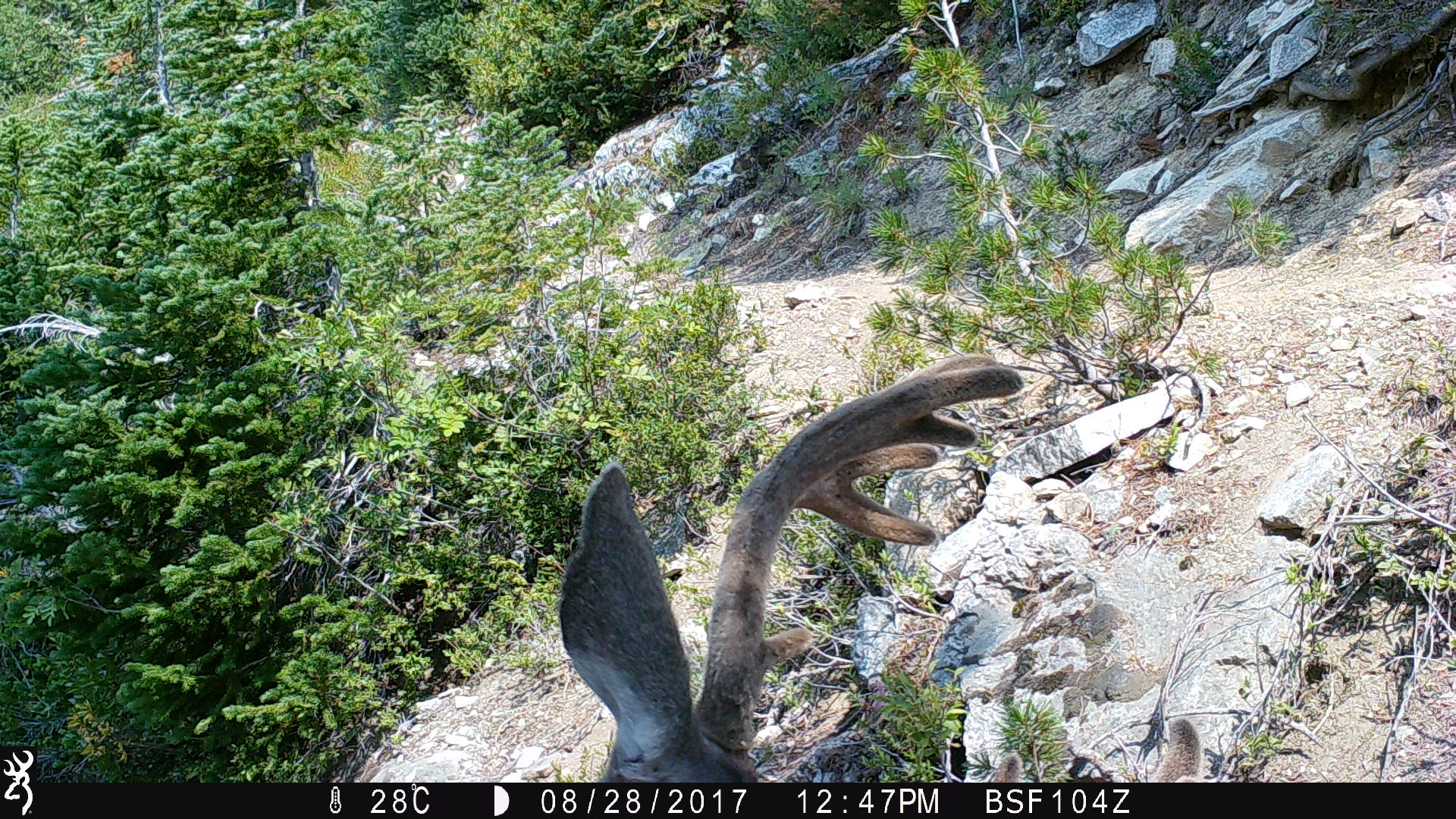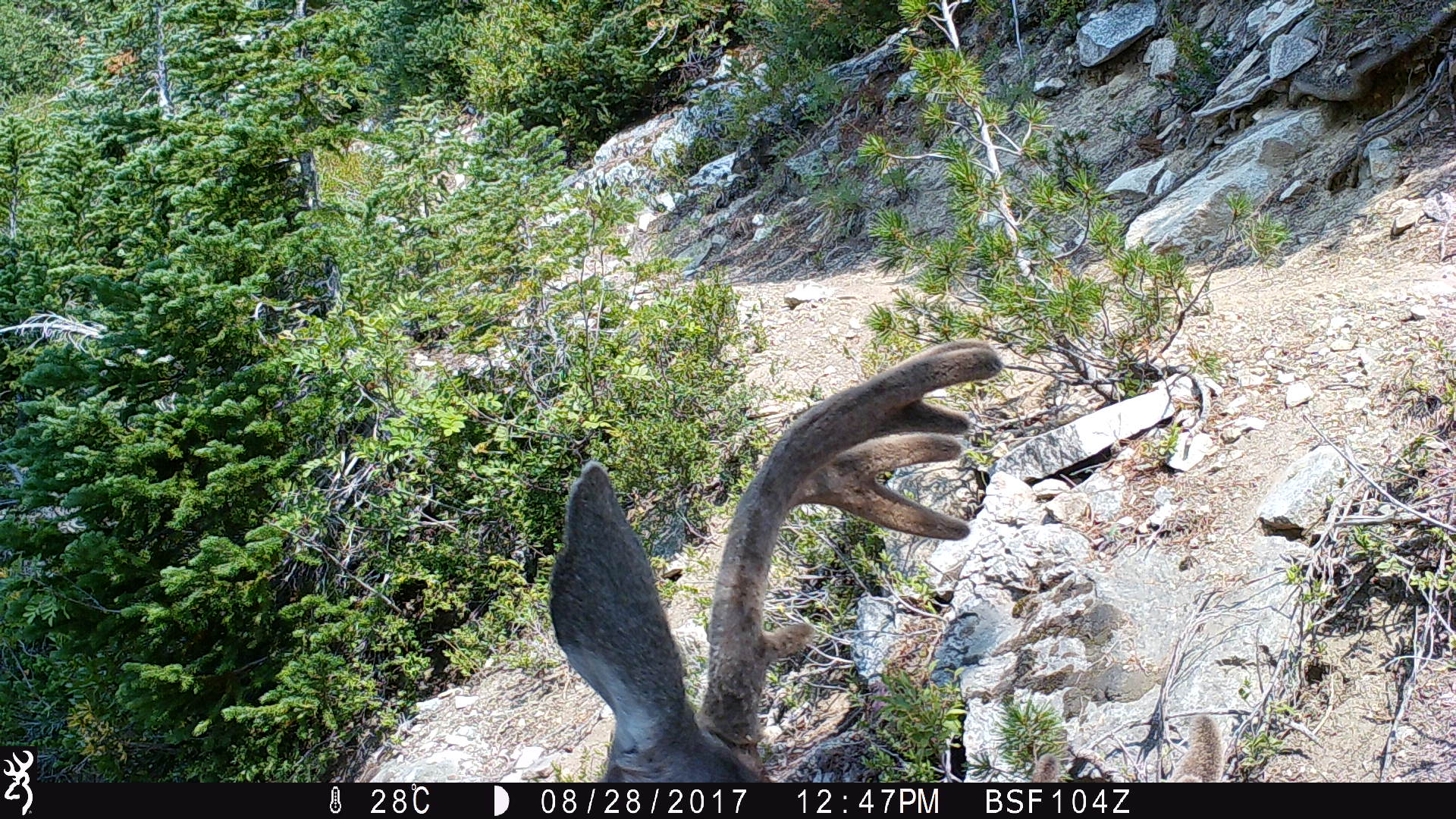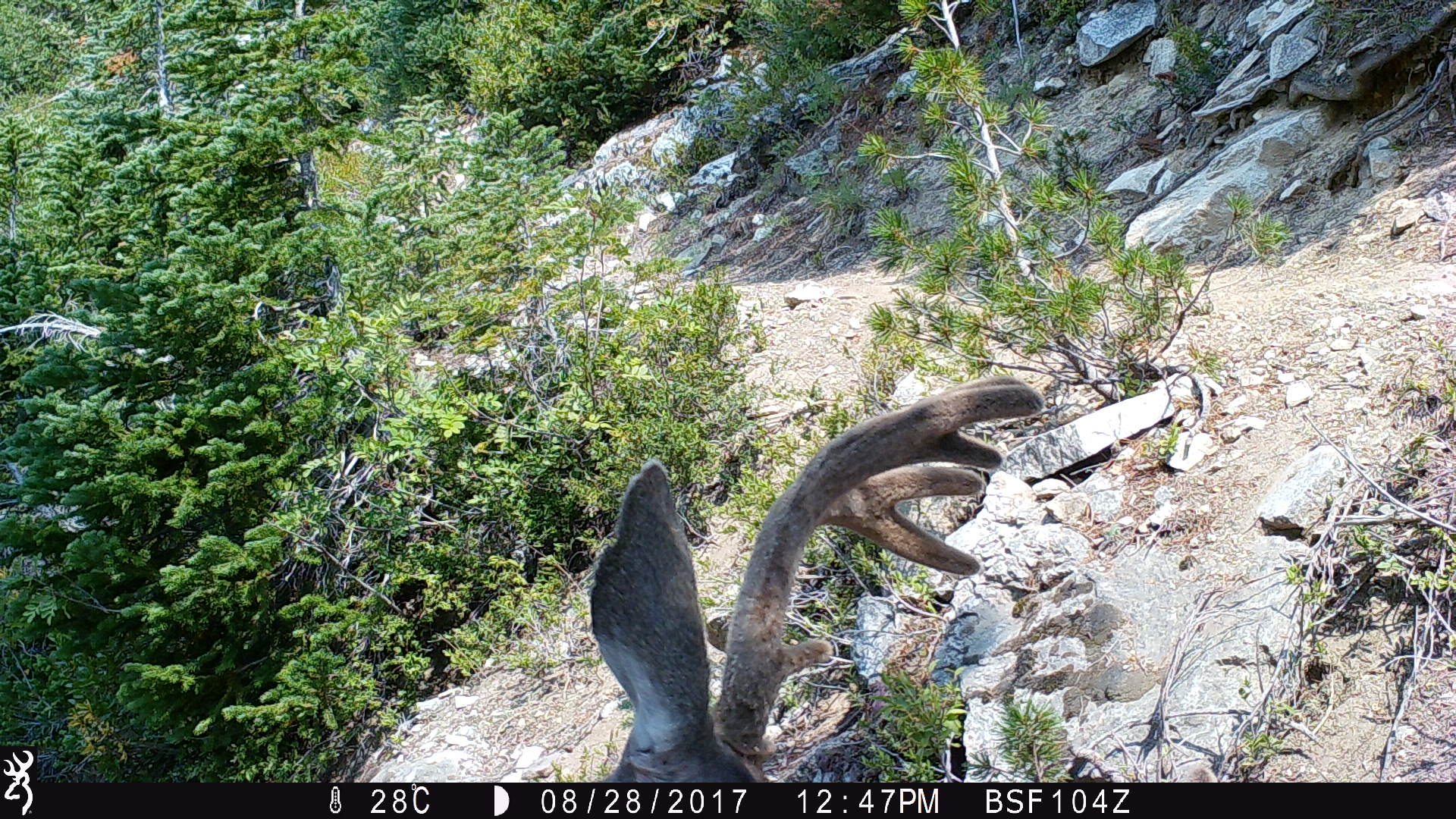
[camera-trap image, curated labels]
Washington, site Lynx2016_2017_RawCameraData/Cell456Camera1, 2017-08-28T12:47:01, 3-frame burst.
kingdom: Animalia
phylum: Chordata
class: Mammalia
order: Artiodactyla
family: Cervidae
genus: Odocoileus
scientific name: Odocoileus hemionus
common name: mule deer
Odocoileus hemionus (mule deer). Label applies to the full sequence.